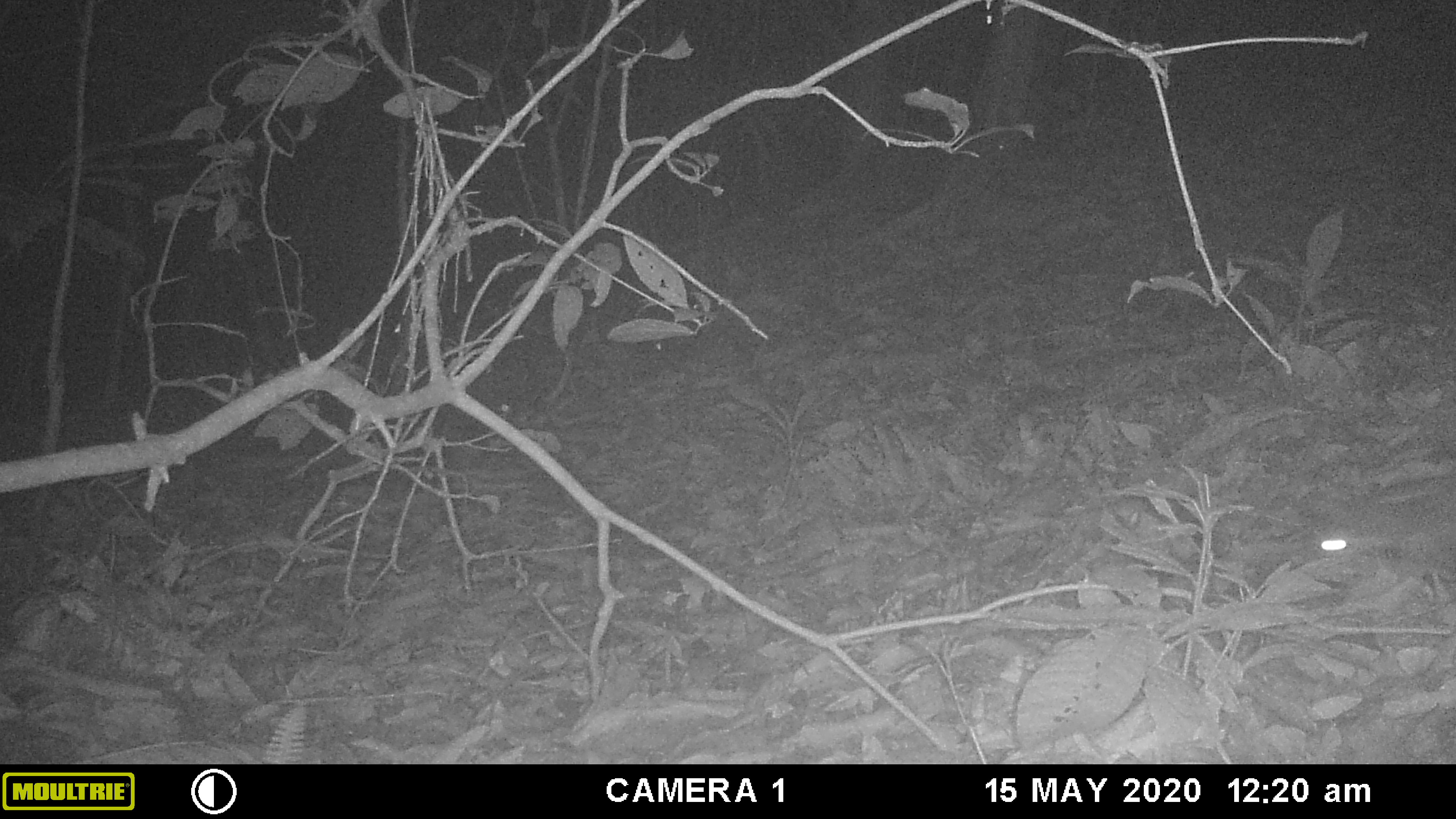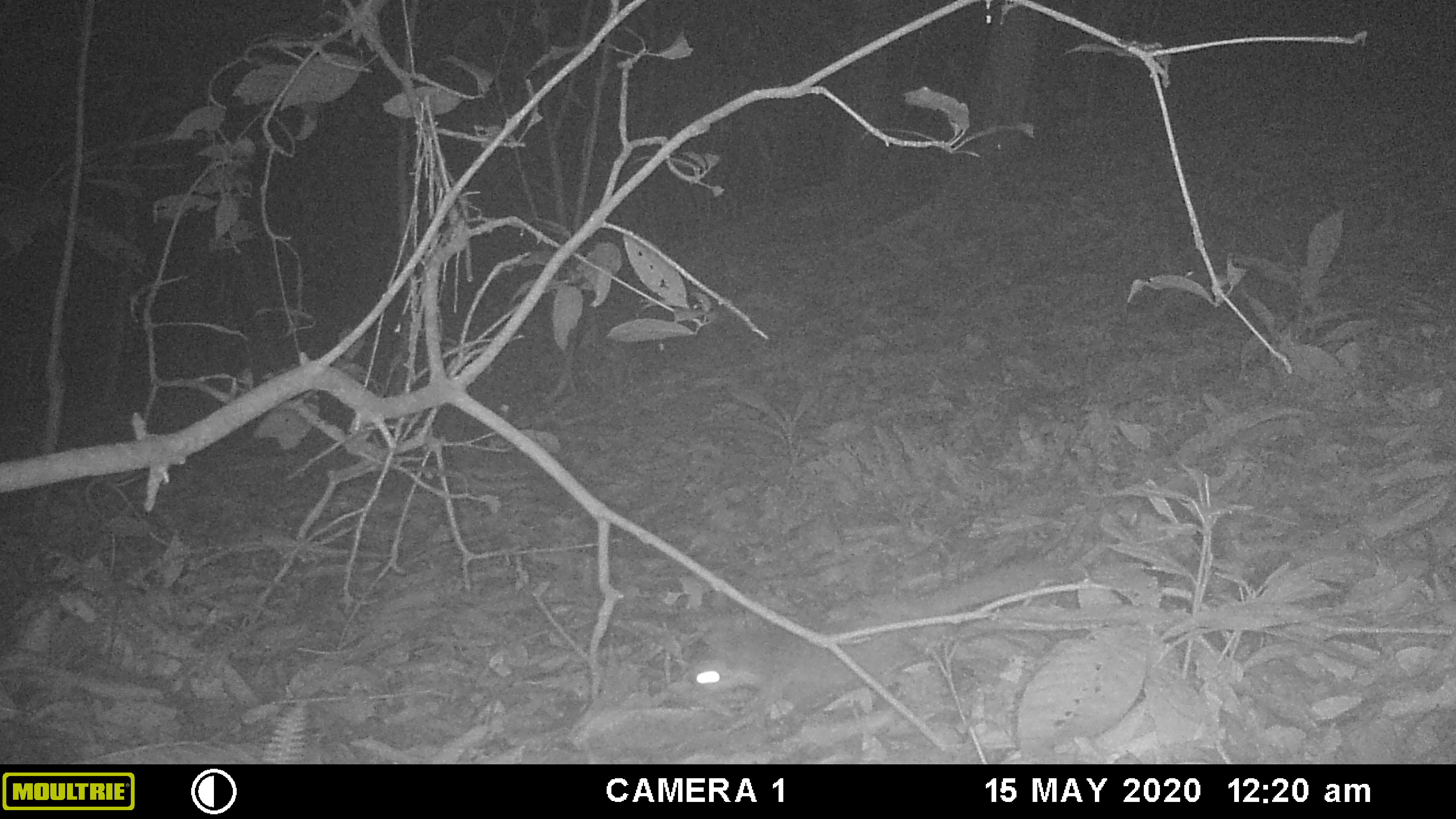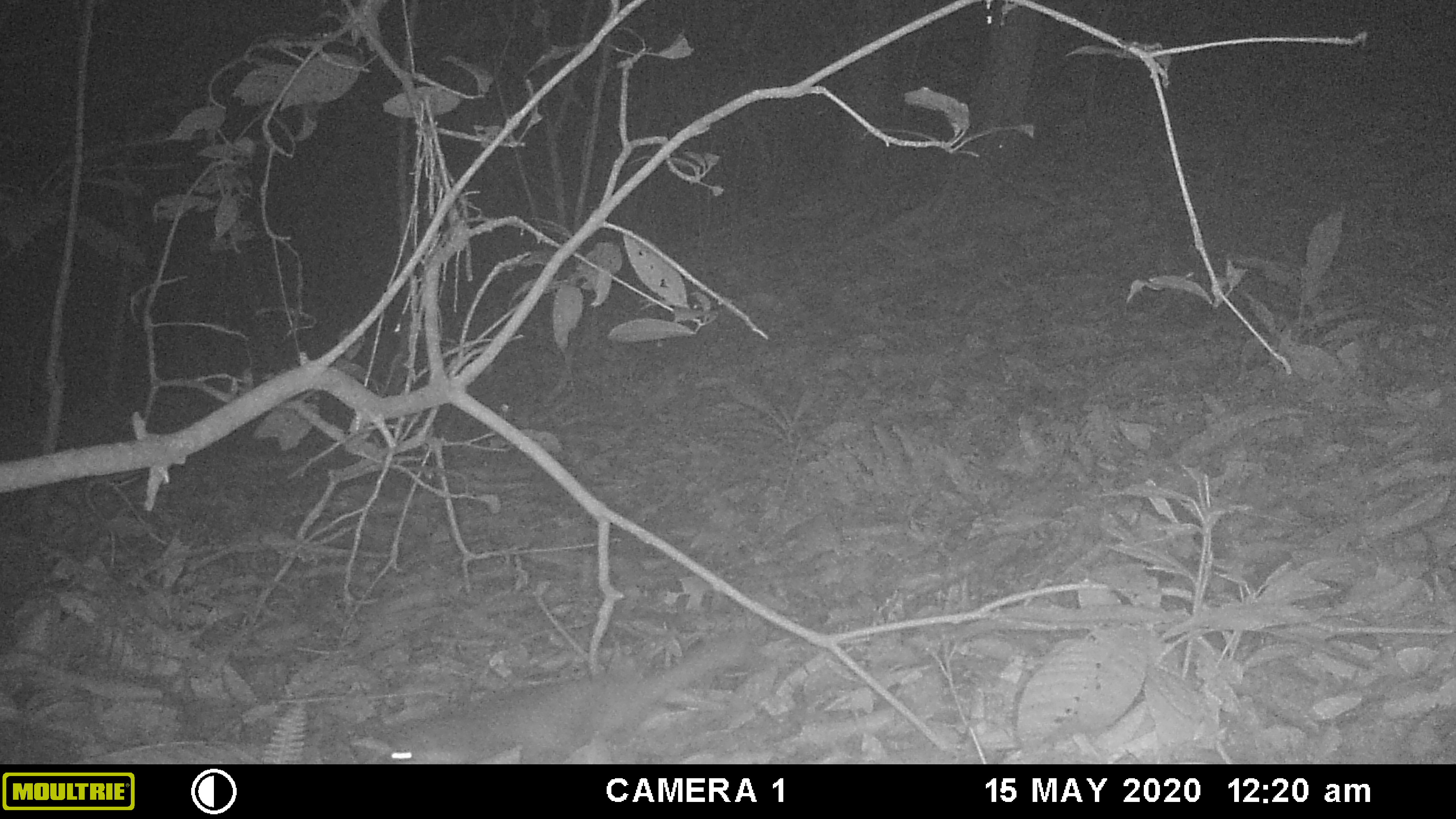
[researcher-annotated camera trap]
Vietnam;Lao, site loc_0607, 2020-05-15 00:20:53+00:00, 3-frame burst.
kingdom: Animalia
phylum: Chordata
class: Mammalia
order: Carnivora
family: Mustelidae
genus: Melogale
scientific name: Melogale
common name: ferret badger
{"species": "ferret badger (Melogale)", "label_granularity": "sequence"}